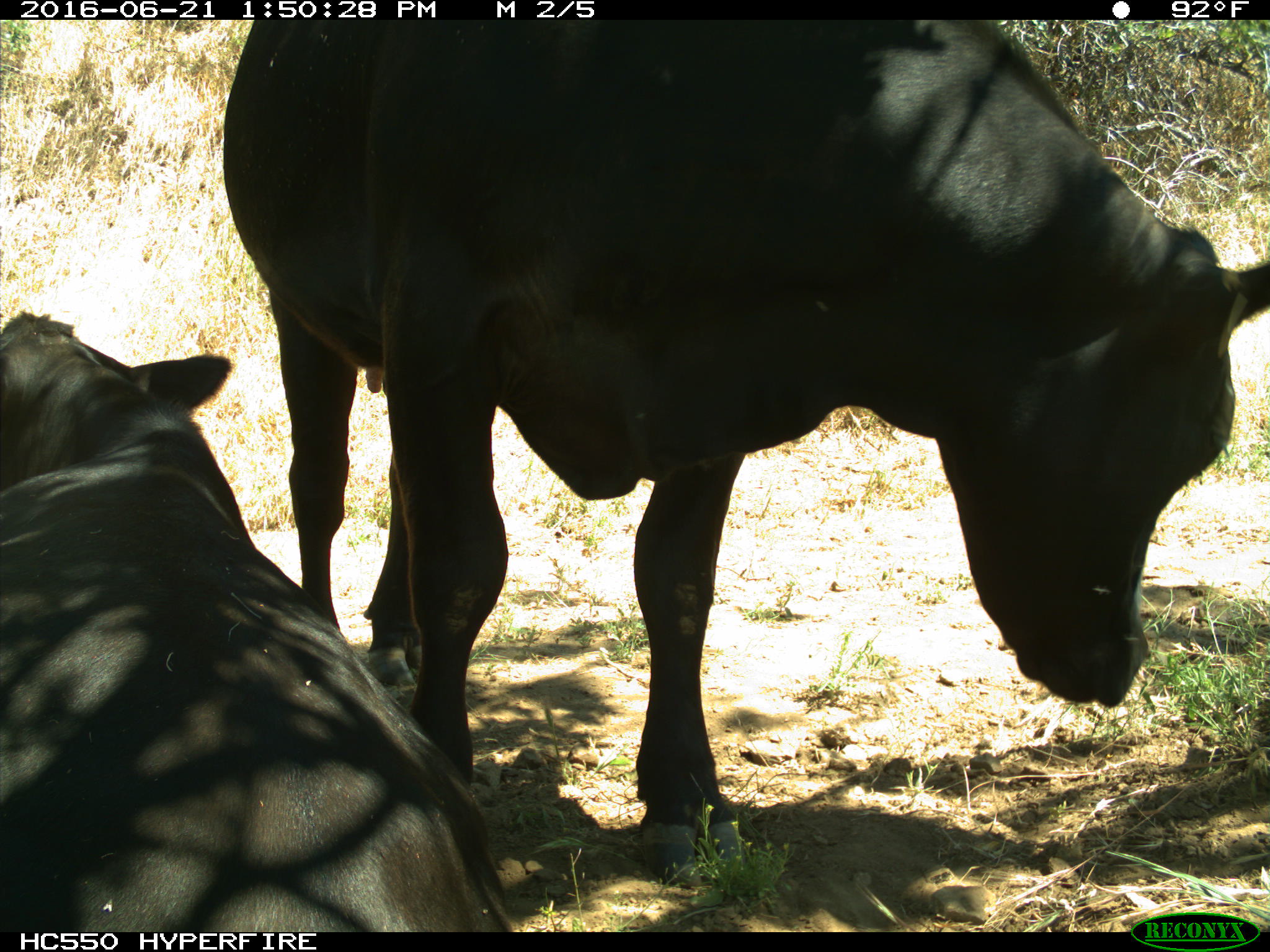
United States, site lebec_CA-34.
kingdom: Animalia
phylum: Chordata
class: Mammalia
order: Artiodactyla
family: Bovidae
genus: Bos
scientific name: Bos taurus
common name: domestic cow